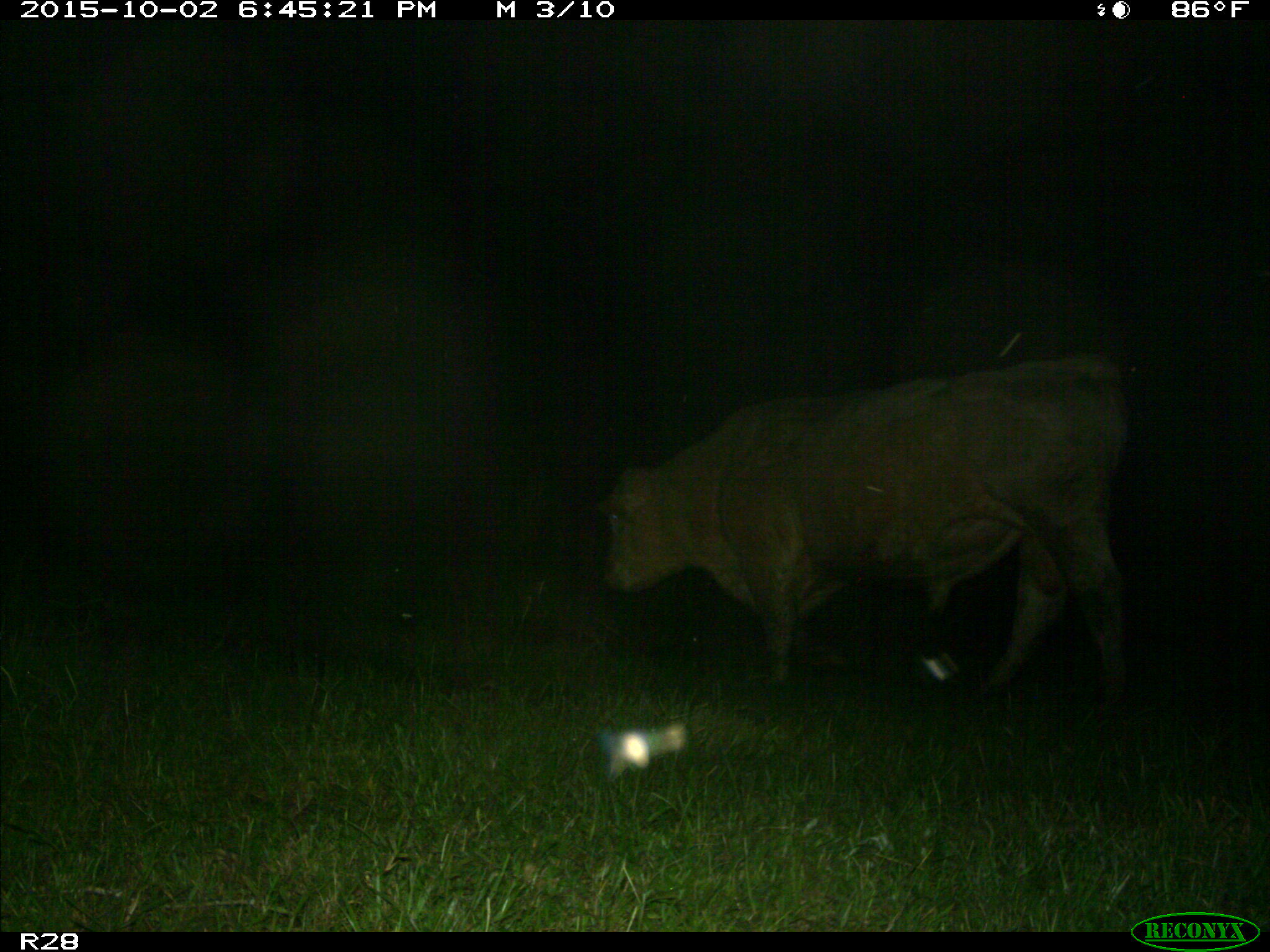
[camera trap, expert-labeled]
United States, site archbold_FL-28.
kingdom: Animalia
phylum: Chordata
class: Mammalia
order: Artiodactyla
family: Bovidae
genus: Bos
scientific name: Bos taurus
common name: domestic cow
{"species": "Bos taurus (domestic cow)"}